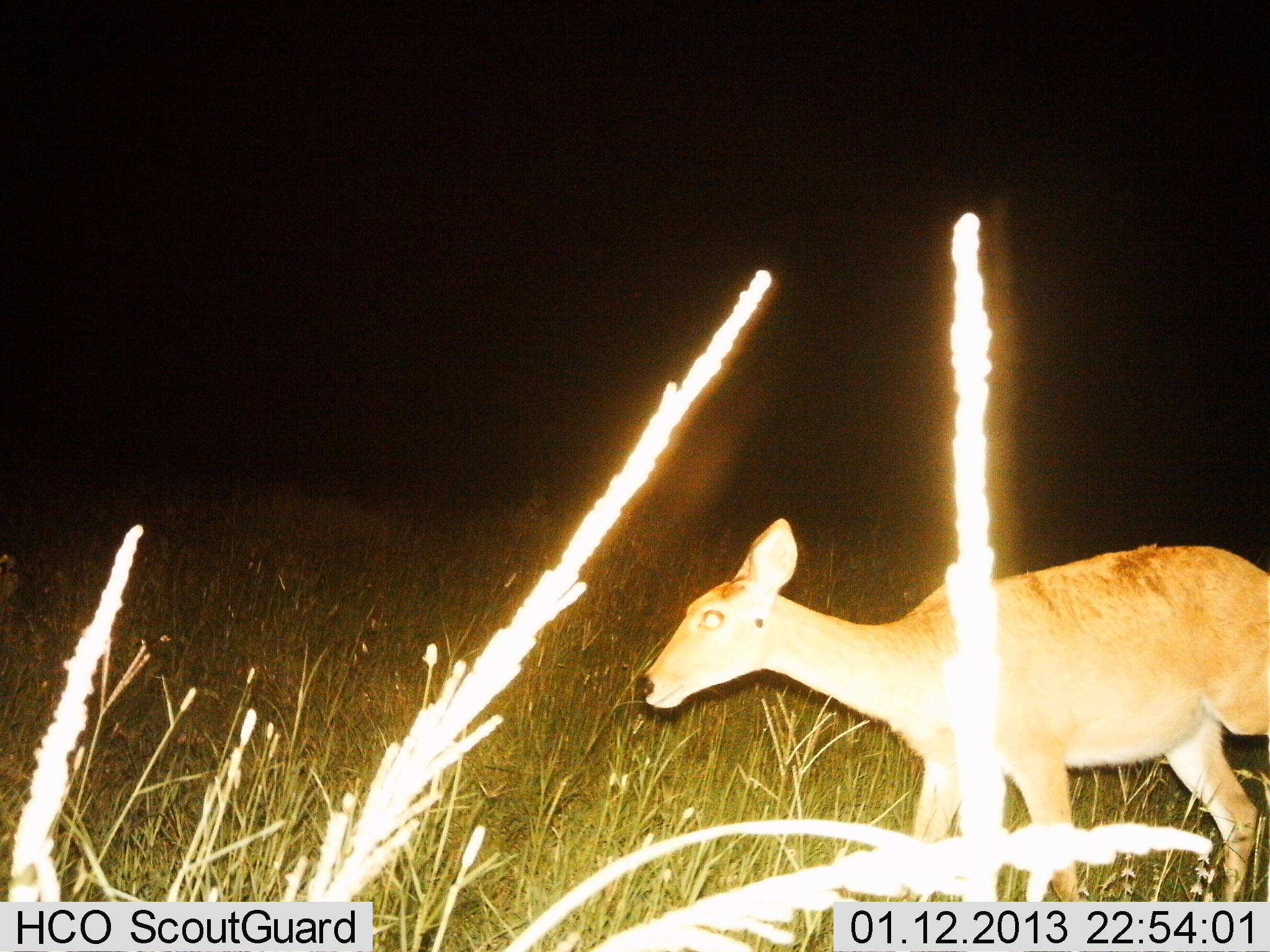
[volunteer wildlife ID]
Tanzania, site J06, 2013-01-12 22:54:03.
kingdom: Animalia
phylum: Chordata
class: Mammalia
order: Artiodactyla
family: Bovidae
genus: Redunca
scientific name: Redunca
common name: reedbuck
Reedbuck (Redunca), count 1. Behavior (volunteer vote fractions): standing 28%, resting 0%, moving 78%, interacting 0%. Young present (vote fraction): 0%. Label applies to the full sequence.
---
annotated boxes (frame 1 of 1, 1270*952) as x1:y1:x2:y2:
animal: 636:514:1267:900